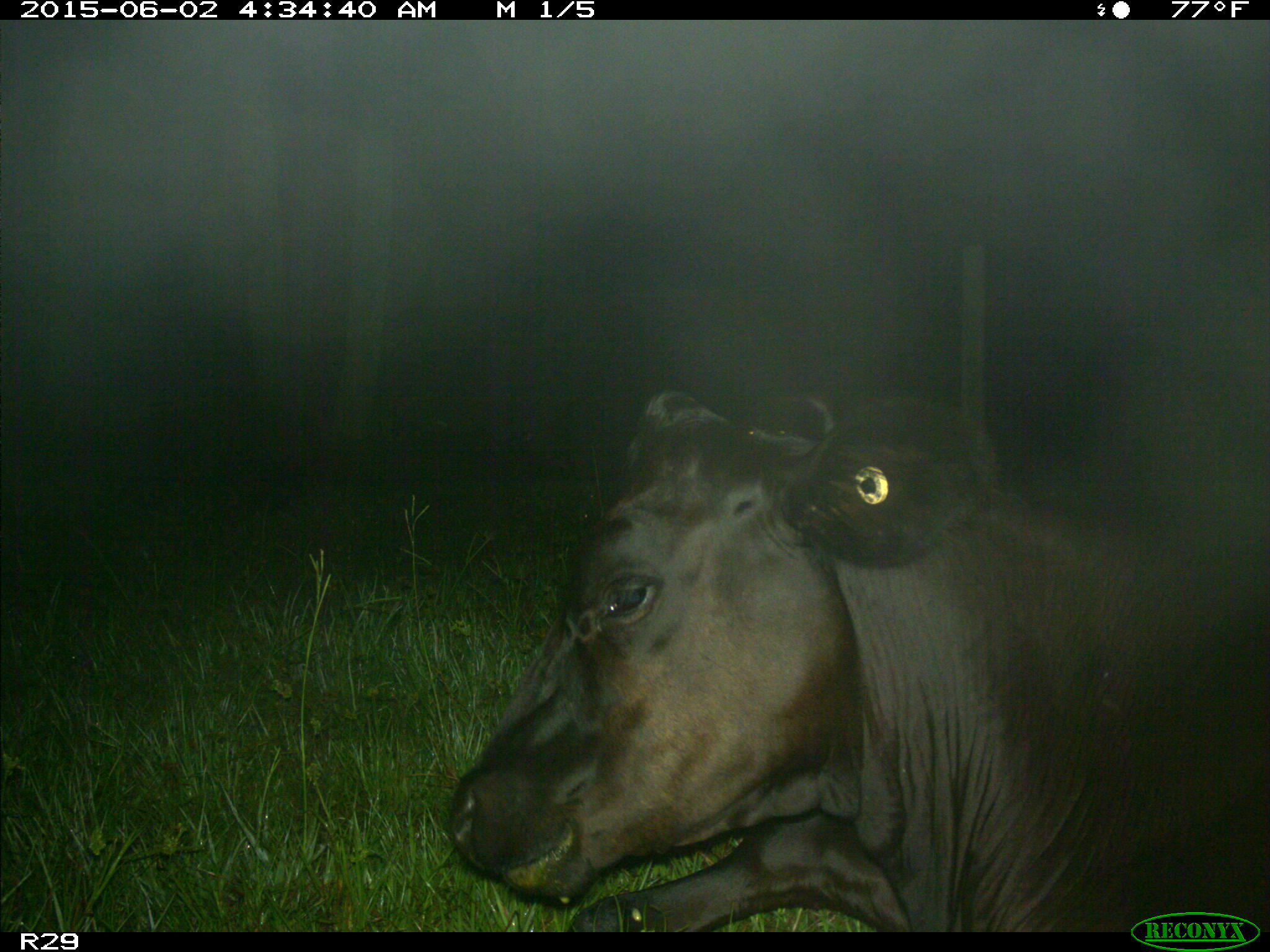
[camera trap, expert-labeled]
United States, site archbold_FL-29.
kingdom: Animalia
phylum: Chordata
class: Mammalia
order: Artiodactyla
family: Bovidae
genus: Bos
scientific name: Bos taurus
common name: domestic cow